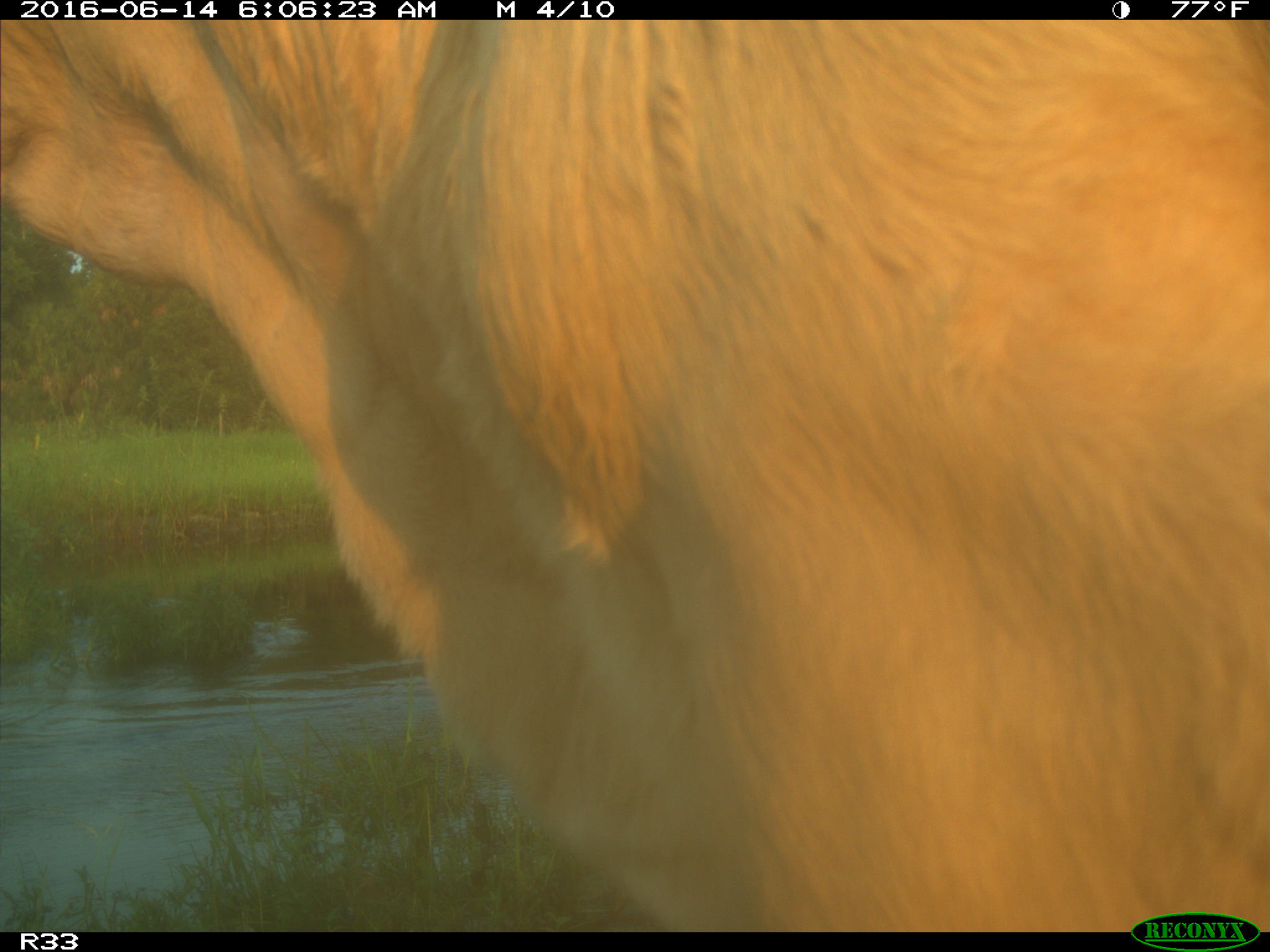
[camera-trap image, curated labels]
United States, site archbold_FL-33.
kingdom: Animalia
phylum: Chordata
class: Mammalia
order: Artiodactyla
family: Bovidae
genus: Bos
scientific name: Bos taurus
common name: domestic cow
Bos taurus (domestic cow).